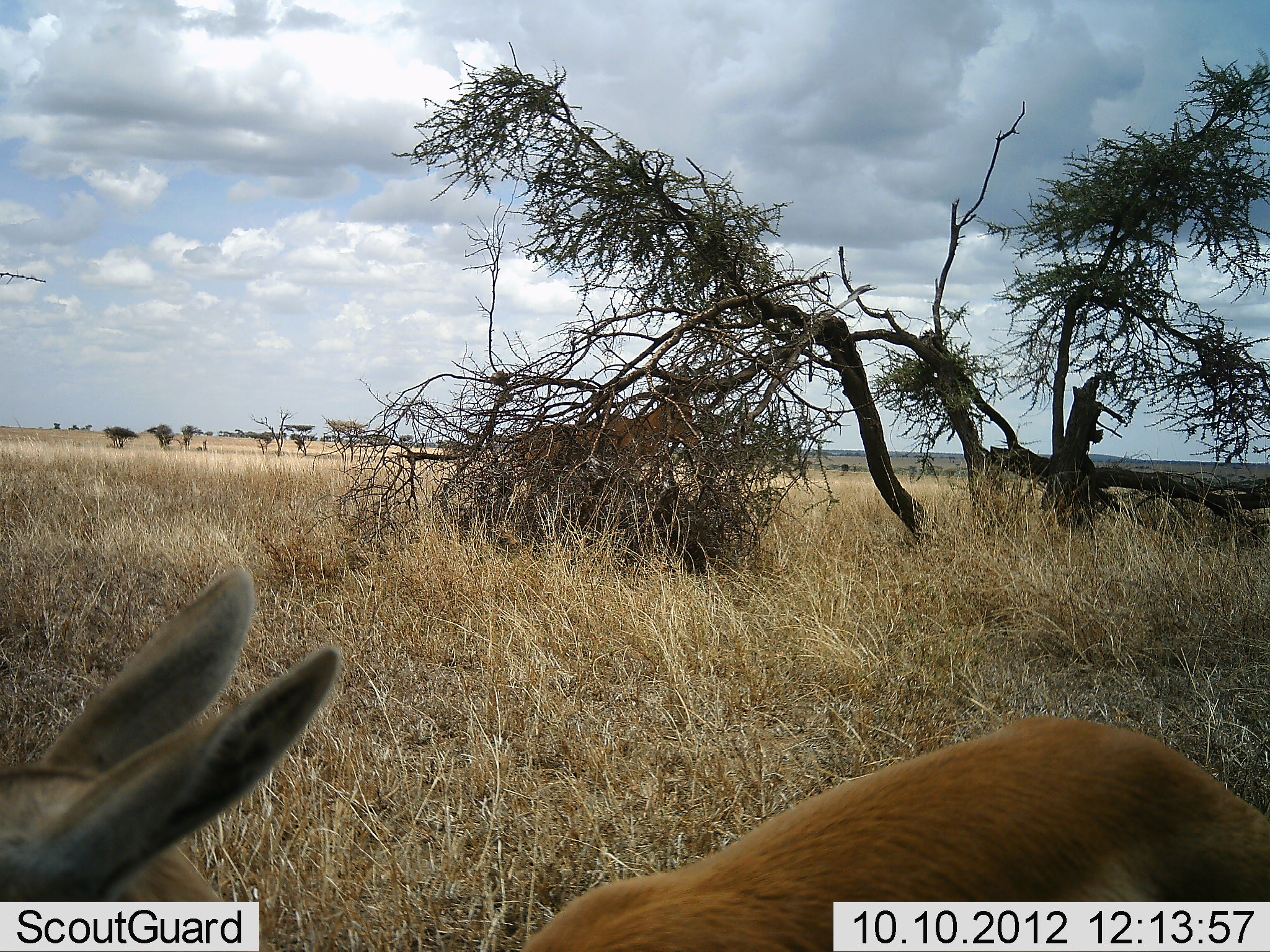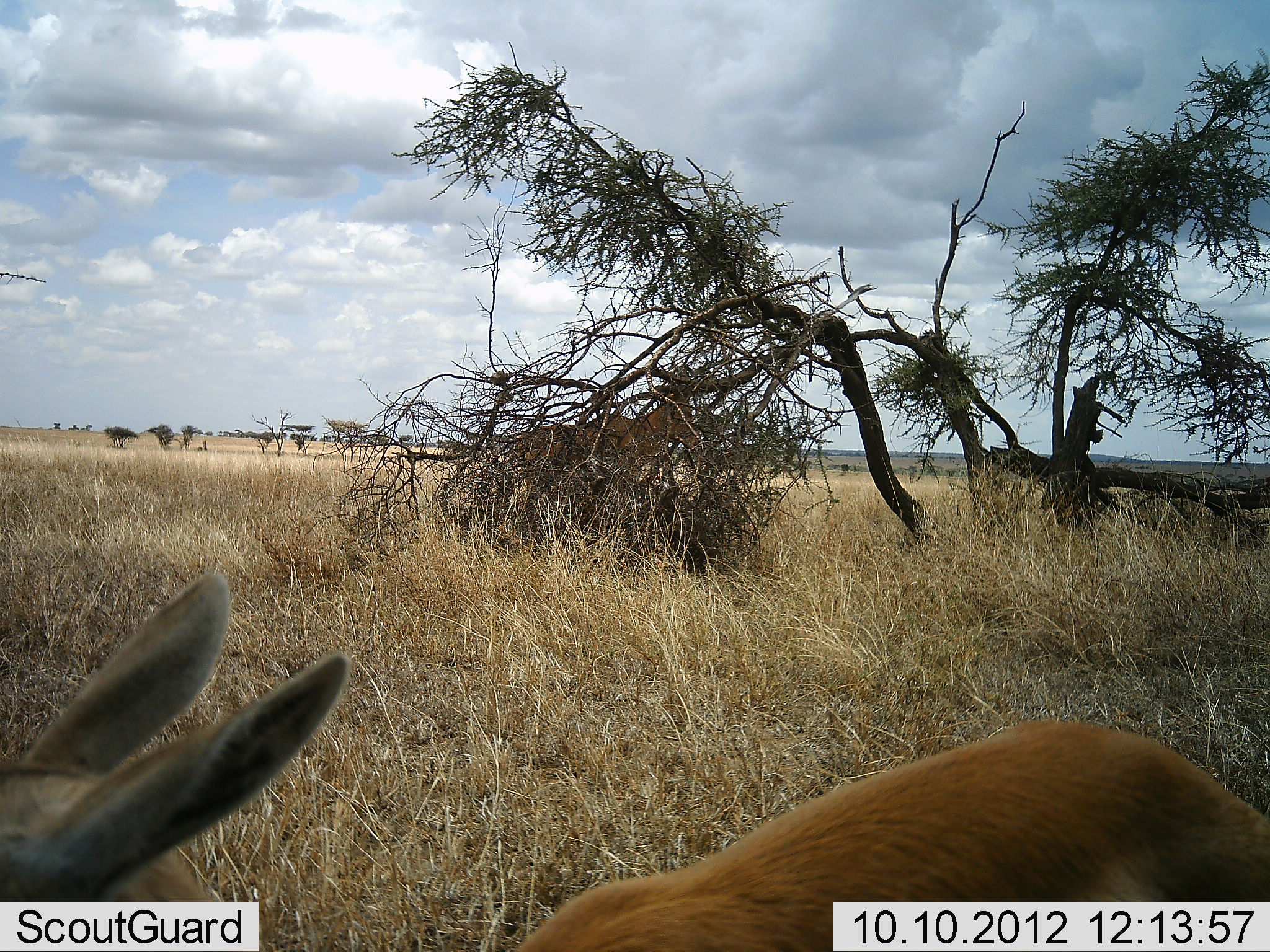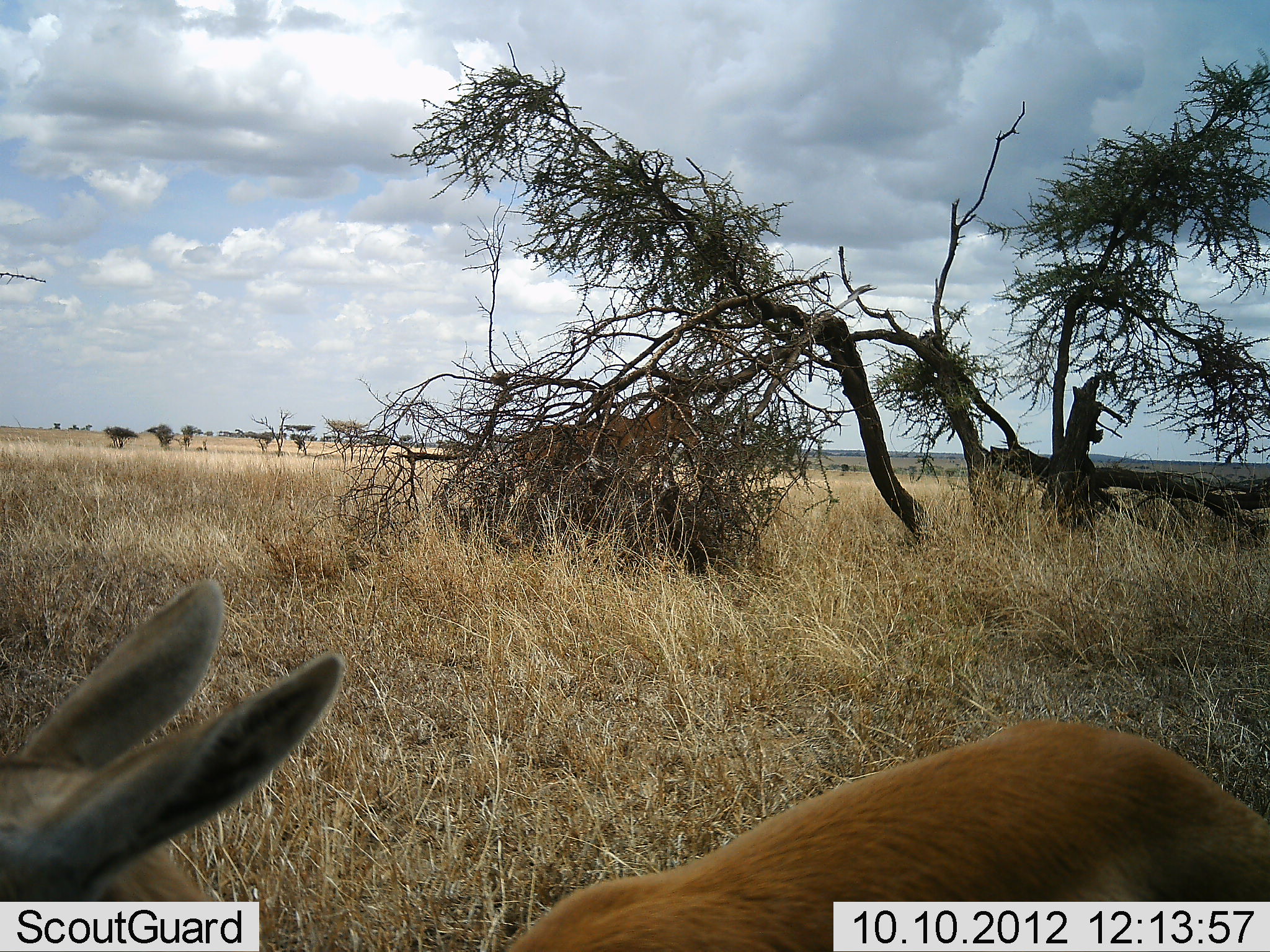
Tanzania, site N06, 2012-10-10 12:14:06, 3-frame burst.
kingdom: Animalia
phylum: Chordata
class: Mammalia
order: Artiodactyla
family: Bovidae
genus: Eudorcas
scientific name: Eudorcas thomsonii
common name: thomson's gazelle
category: gazellethomsons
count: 1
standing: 100%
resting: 0%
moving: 0%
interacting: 0%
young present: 0%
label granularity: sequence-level